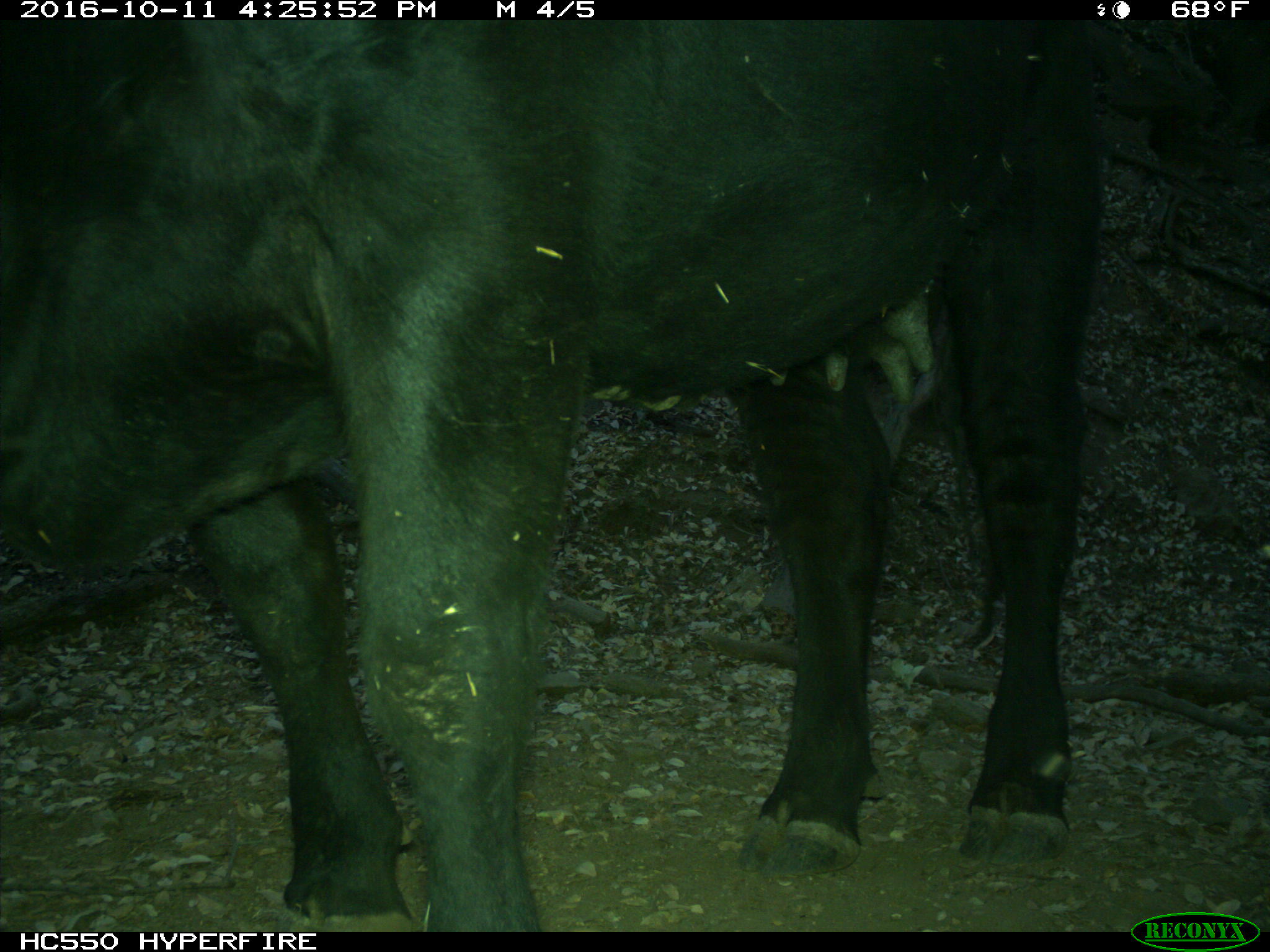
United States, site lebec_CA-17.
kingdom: Animalia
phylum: Chordata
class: Mammalia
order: Artiodactyla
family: Bovidae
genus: Bos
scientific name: Bos taurus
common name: domestic cow